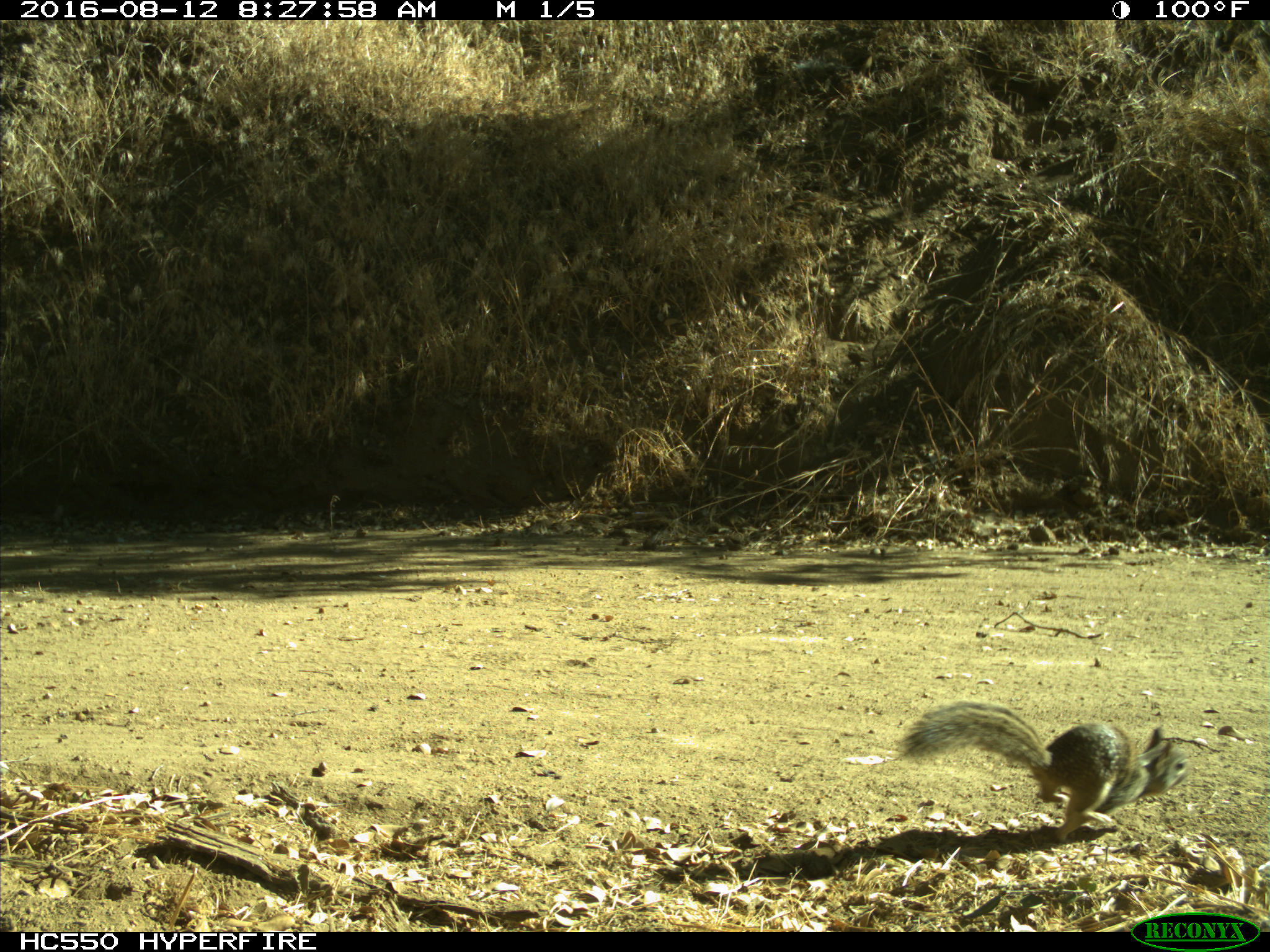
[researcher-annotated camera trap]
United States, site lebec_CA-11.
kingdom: Animalia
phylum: Chordata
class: Mammalia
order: Rodentia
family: Sciuridae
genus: Otospermophilus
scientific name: Otospermophilus beecheyi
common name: california ground squirrel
Otospermophilus beecheyi (california ground squirrel).